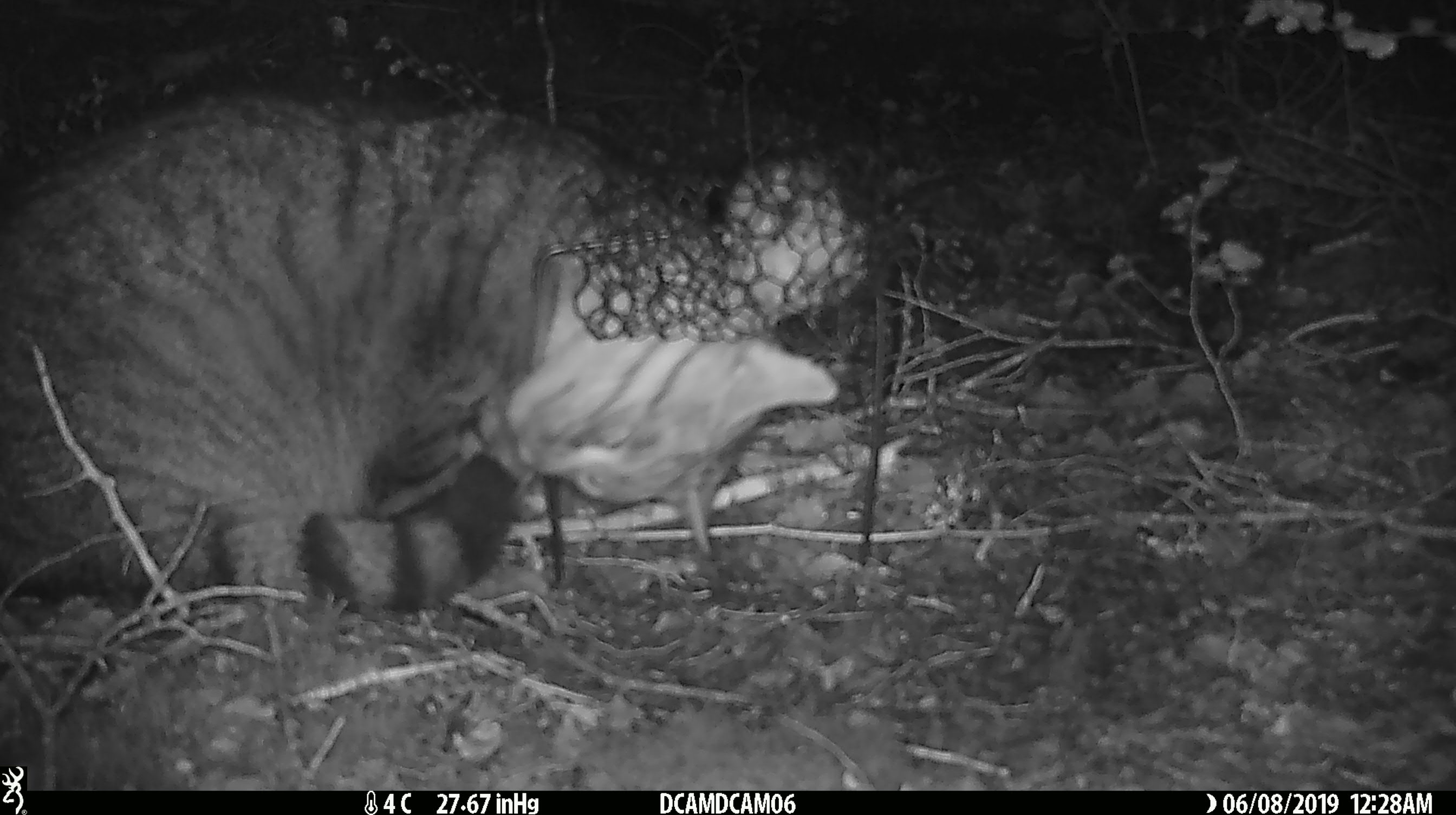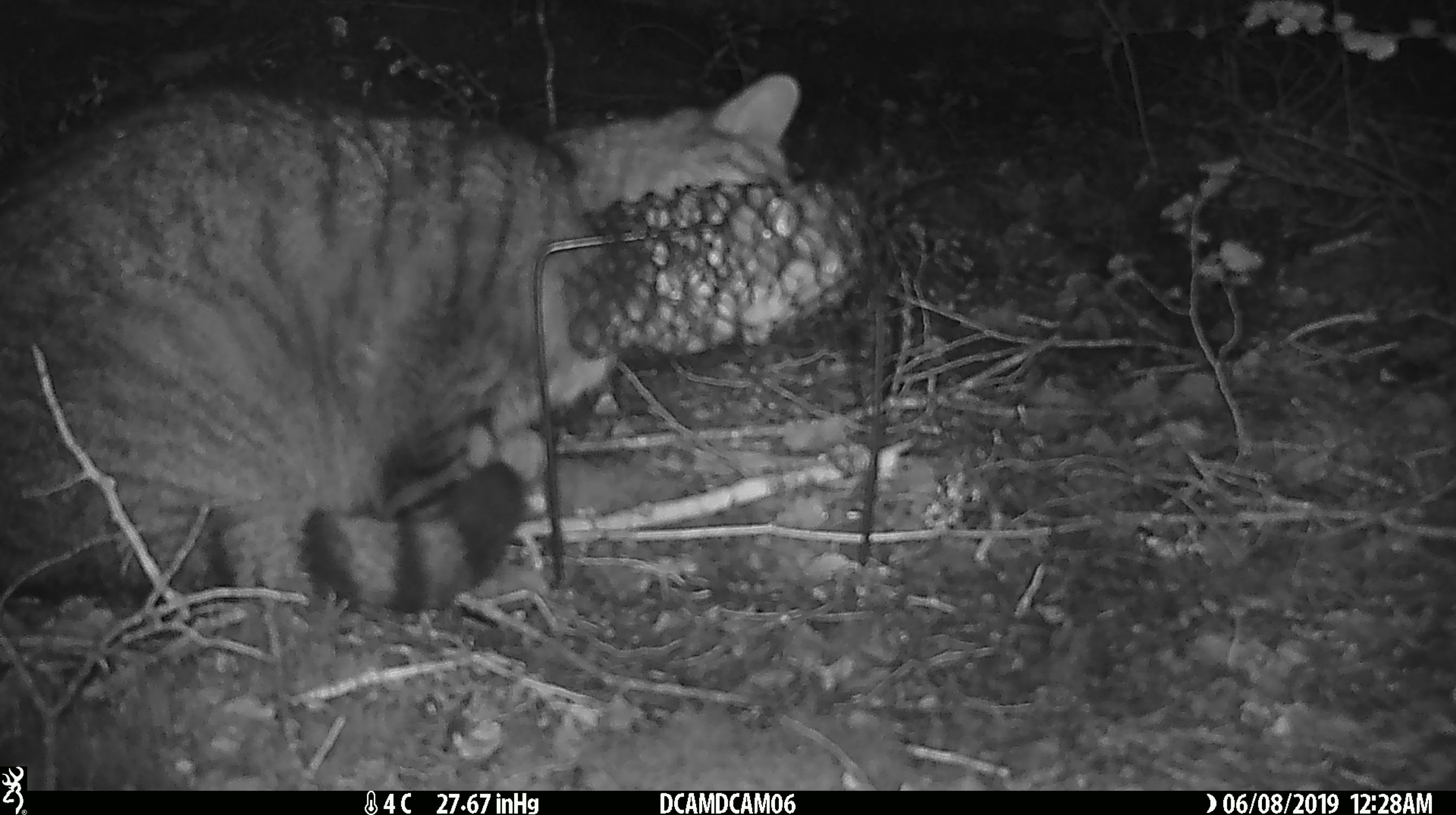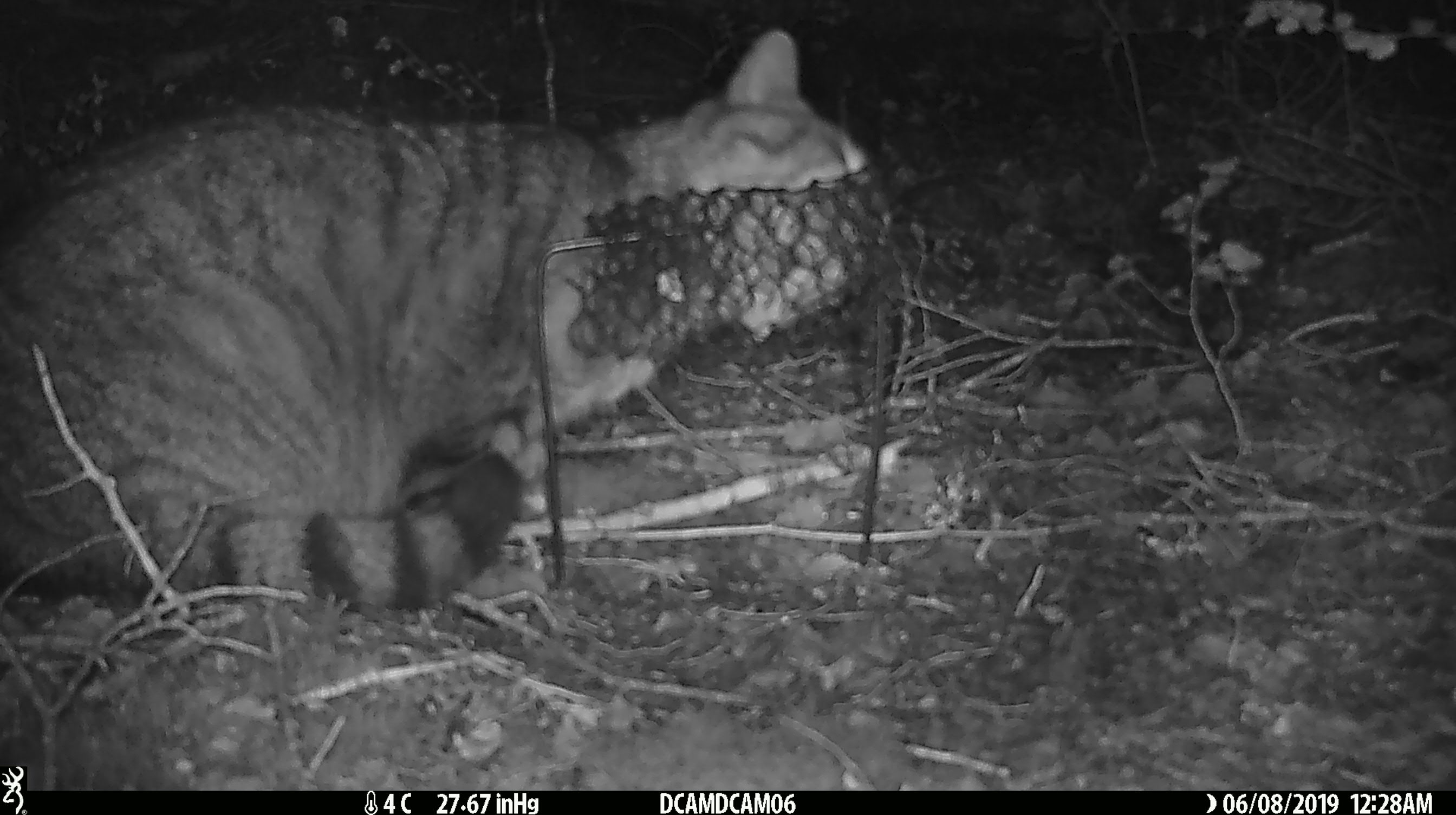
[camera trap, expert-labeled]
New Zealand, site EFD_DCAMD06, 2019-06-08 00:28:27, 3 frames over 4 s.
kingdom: Animalia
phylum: Chordata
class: Mammalia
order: Carnivora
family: Felidae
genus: Felis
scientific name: Felis catus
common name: domestic cat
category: cat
Cat (domestic cat) (Felis catus).